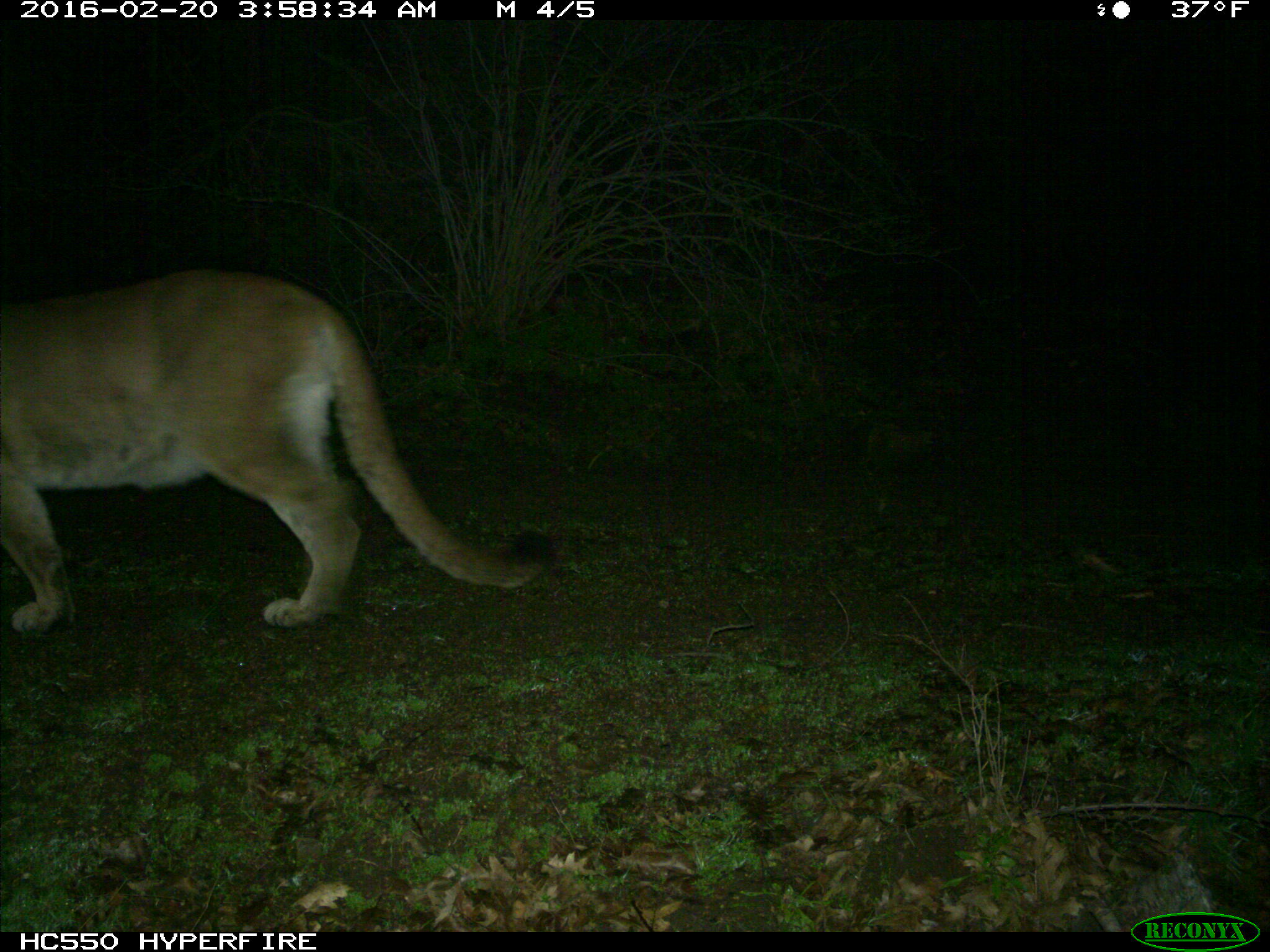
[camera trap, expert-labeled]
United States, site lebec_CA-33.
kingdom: Animalia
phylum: Chordata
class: Mammalia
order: Carnivora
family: Felidae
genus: Puma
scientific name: Puma concolor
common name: mountain lion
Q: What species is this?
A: Puma concolor (mountain lion).